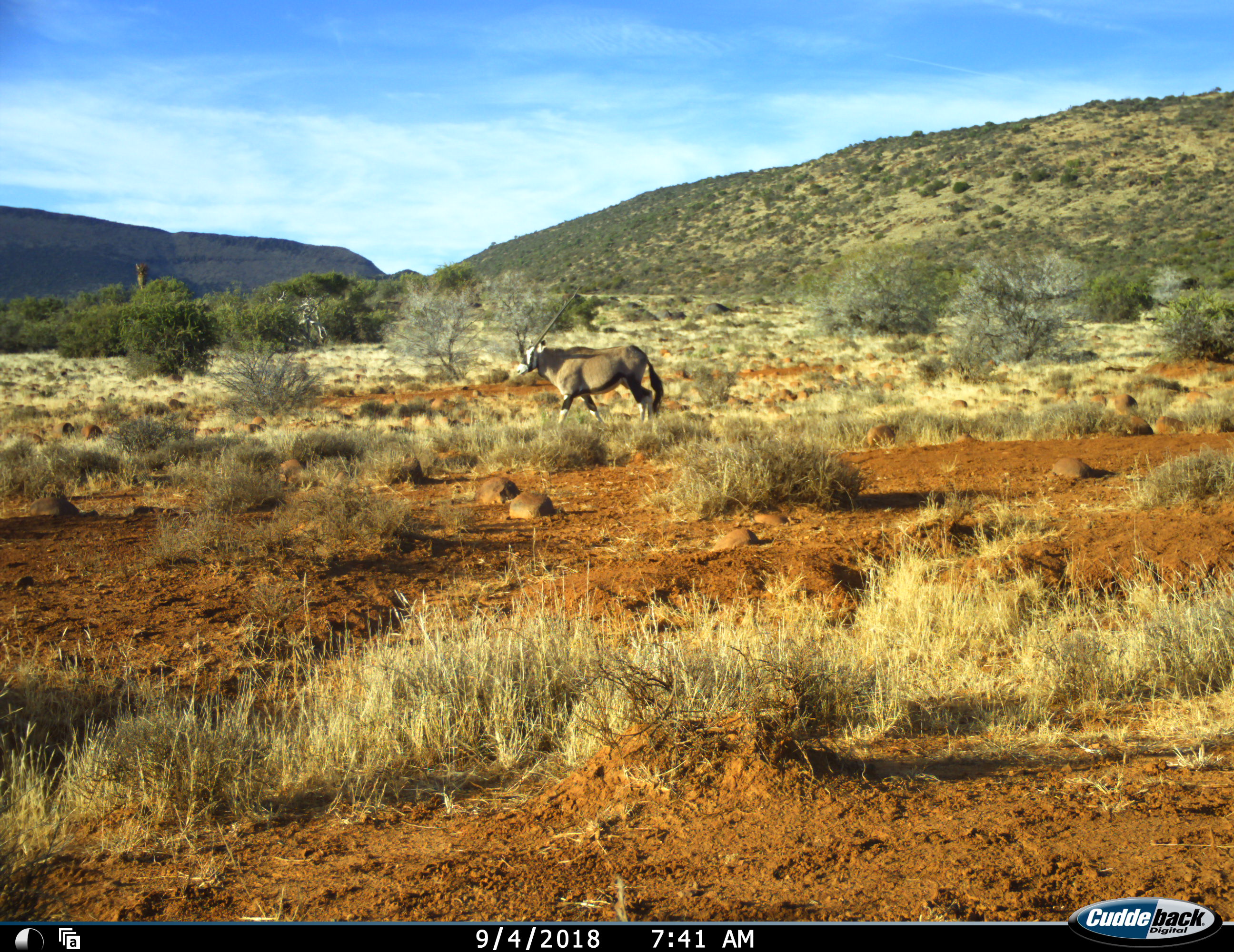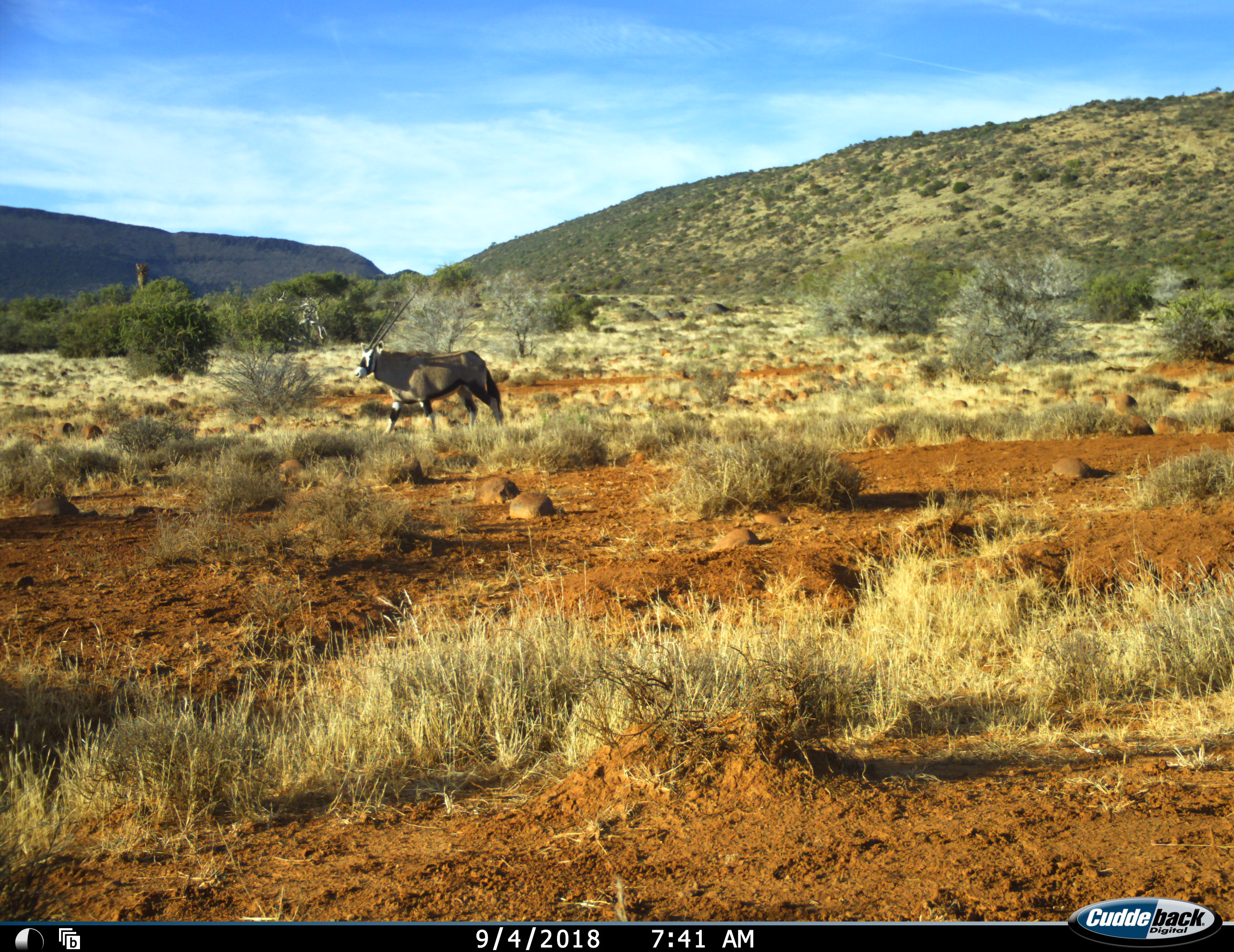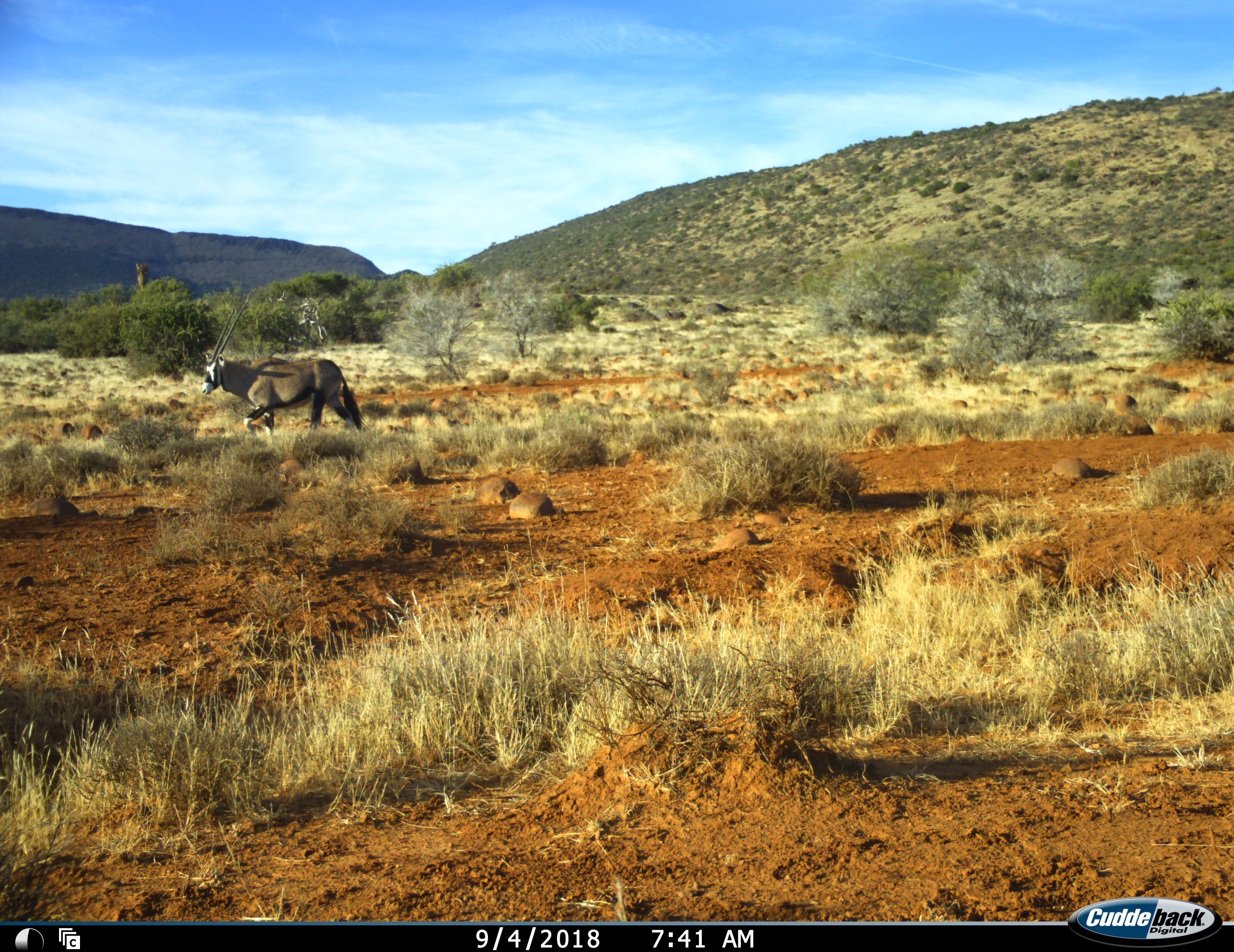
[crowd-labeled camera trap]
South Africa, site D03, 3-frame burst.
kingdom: Animalia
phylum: Chordata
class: Mammalia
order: Artiodactyla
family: Bovidae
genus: Oryx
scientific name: Oryx gazella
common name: gemsbok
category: gemsbokoryx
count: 1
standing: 0%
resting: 0%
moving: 100%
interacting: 0%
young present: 0%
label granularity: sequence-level